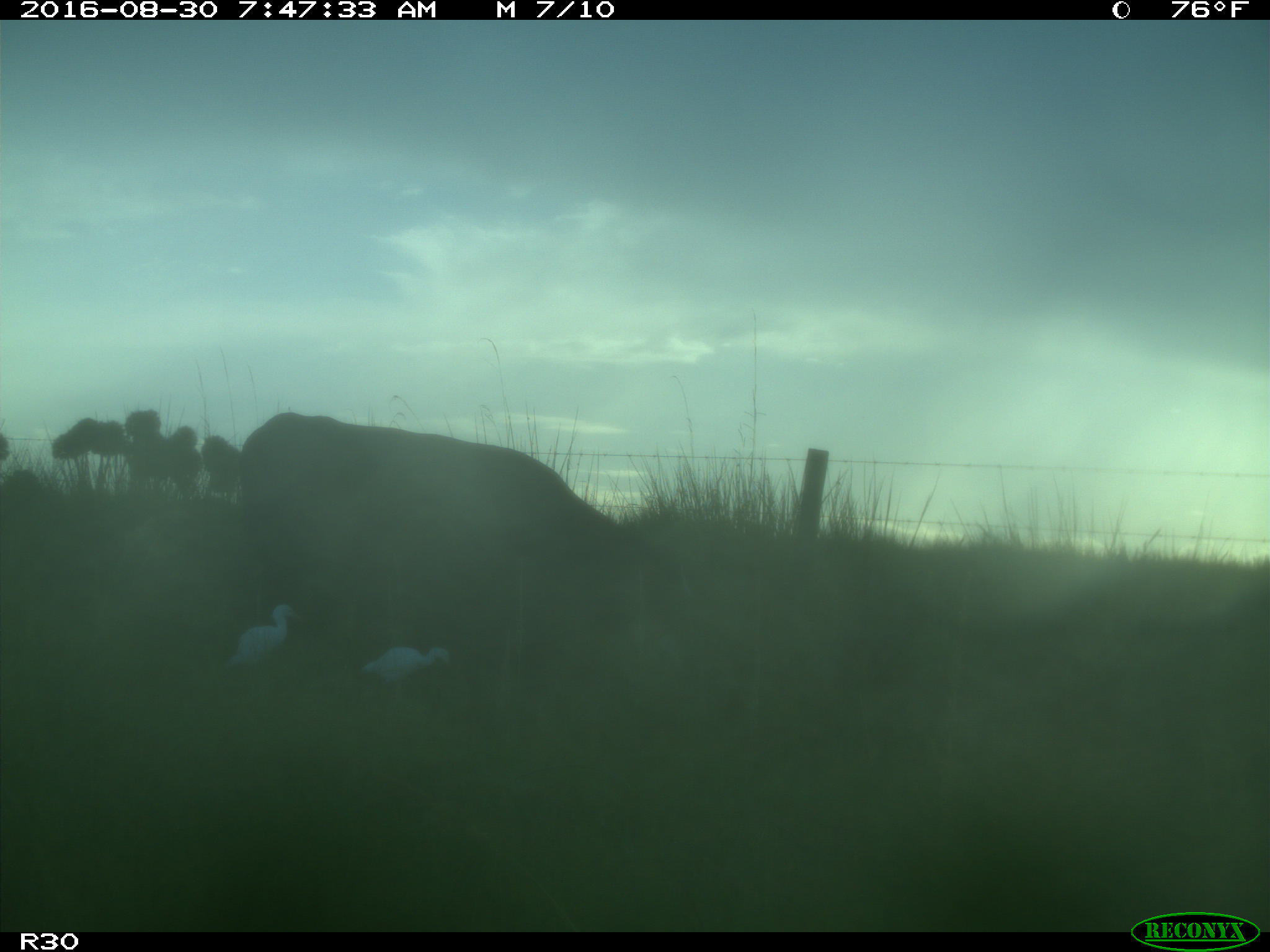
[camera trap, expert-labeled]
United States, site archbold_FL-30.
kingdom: Animalia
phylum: Chordata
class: Mammalia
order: Artiodactyla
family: Bovidae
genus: Bos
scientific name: Bos taurus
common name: domestic cow